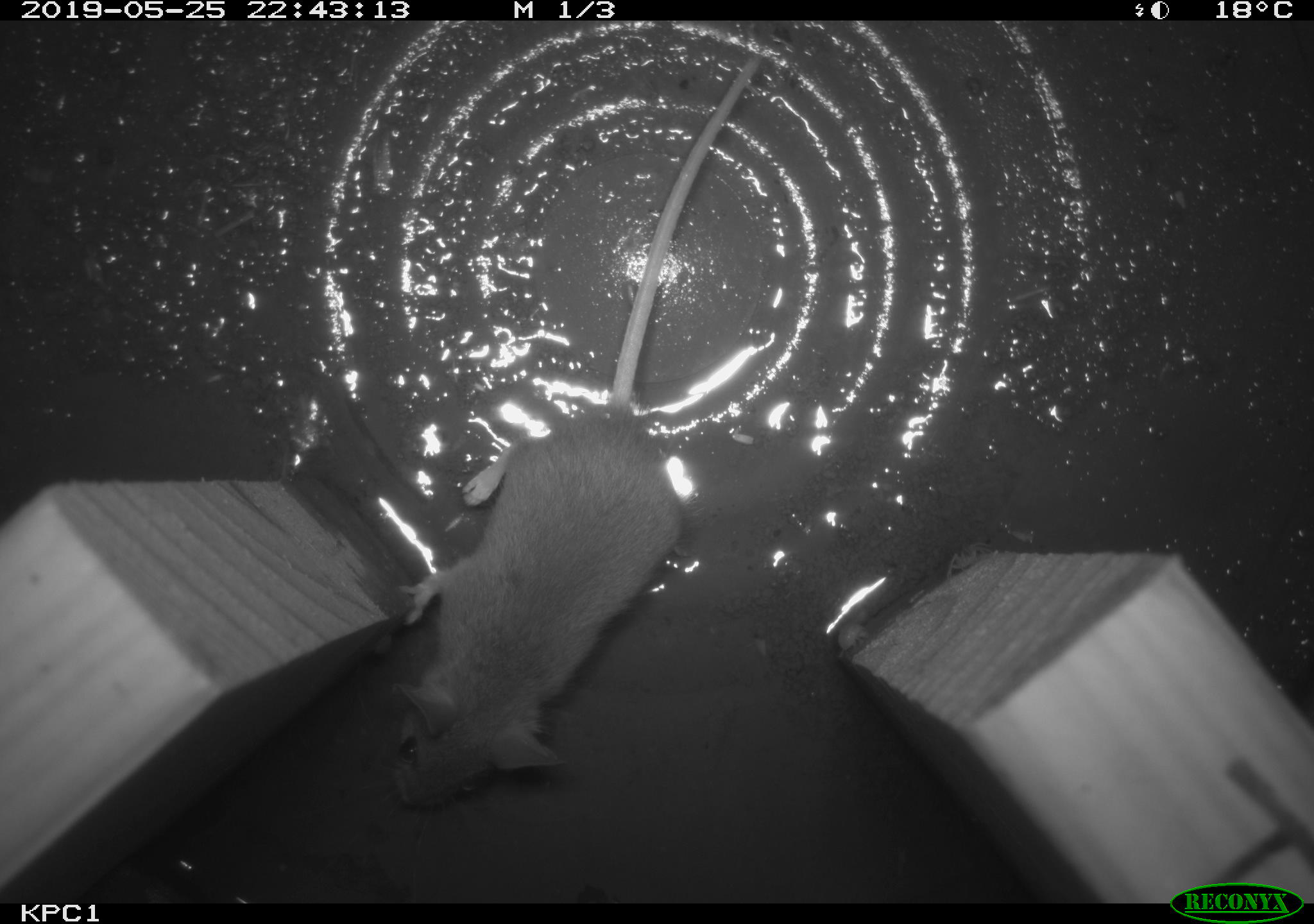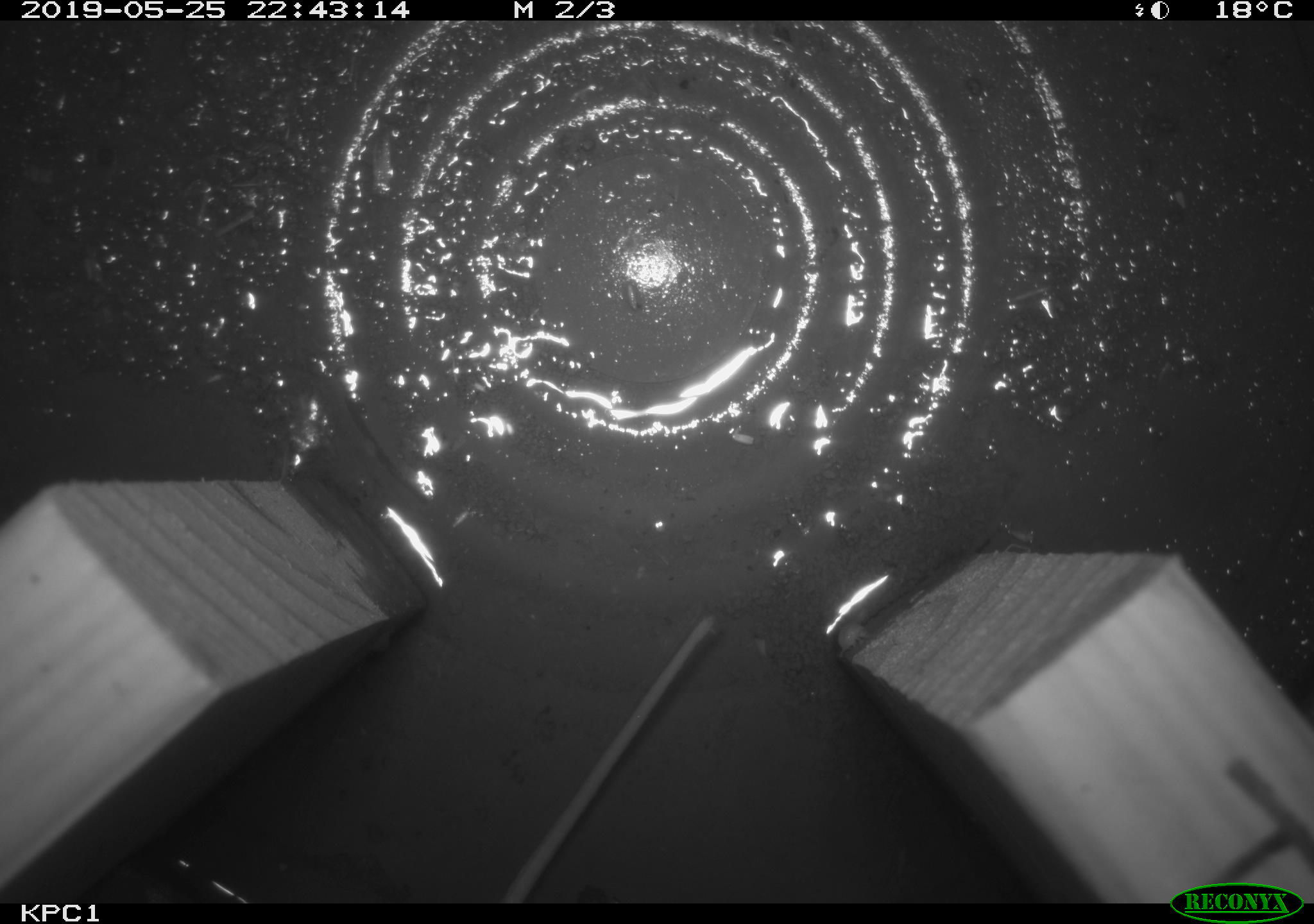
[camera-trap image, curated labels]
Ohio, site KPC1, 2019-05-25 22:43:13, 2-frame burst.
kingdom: Animalia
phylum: Chordata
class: Mammalia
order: Rodentia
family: Cricetidae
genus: Peromyscus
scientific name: Peromyscus leucopus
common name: white-footed mouse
White-footed mouse (Peromyscus leucopus).